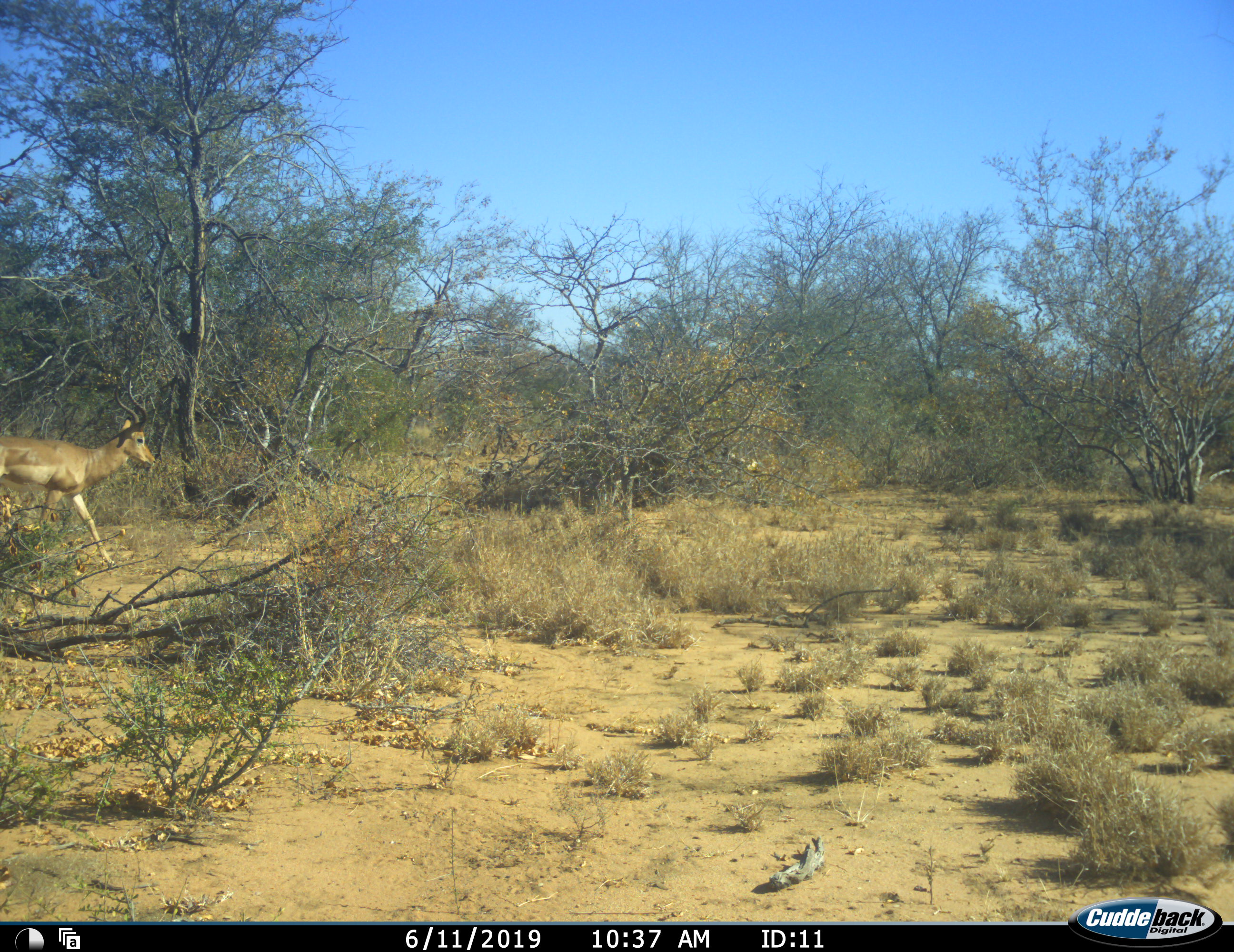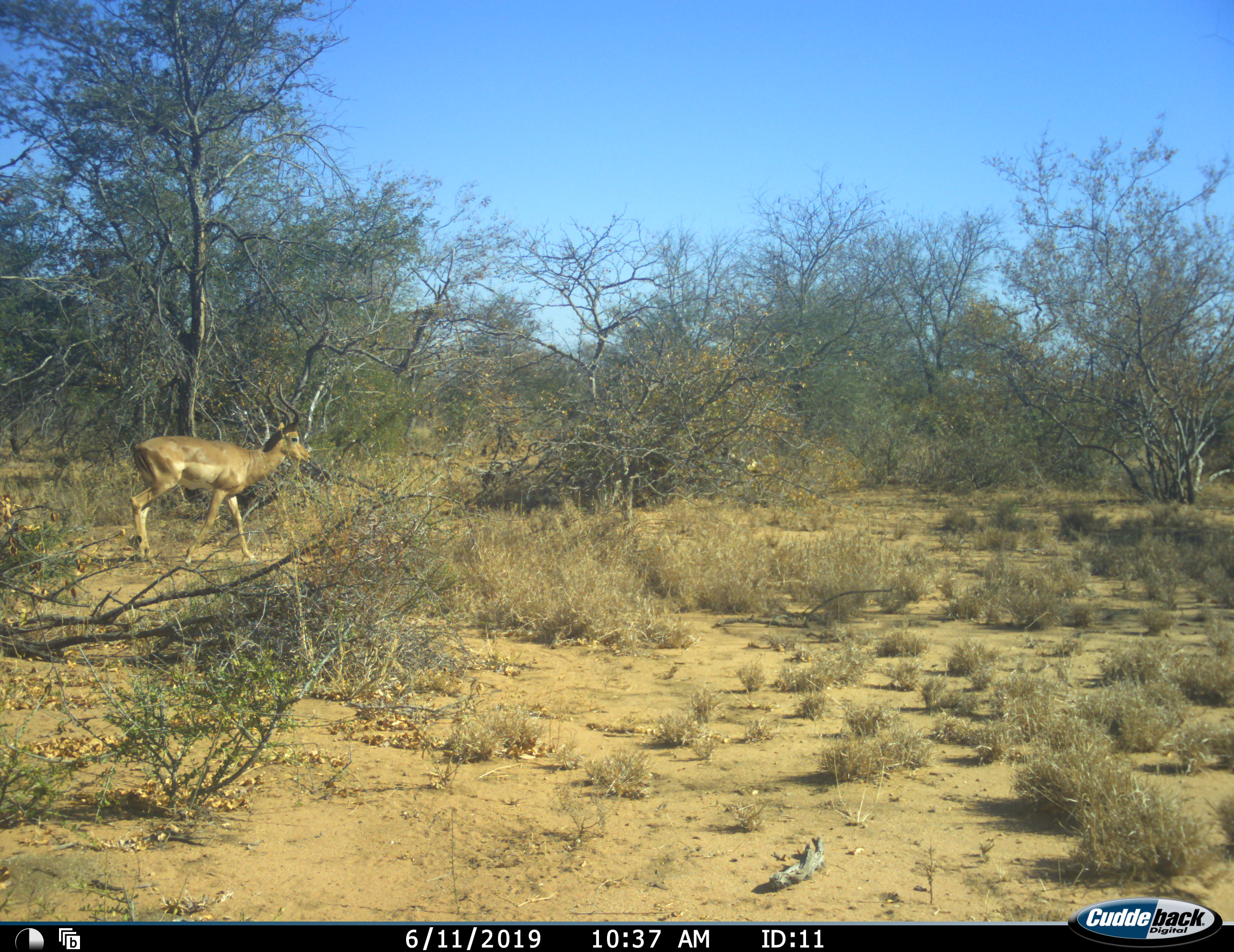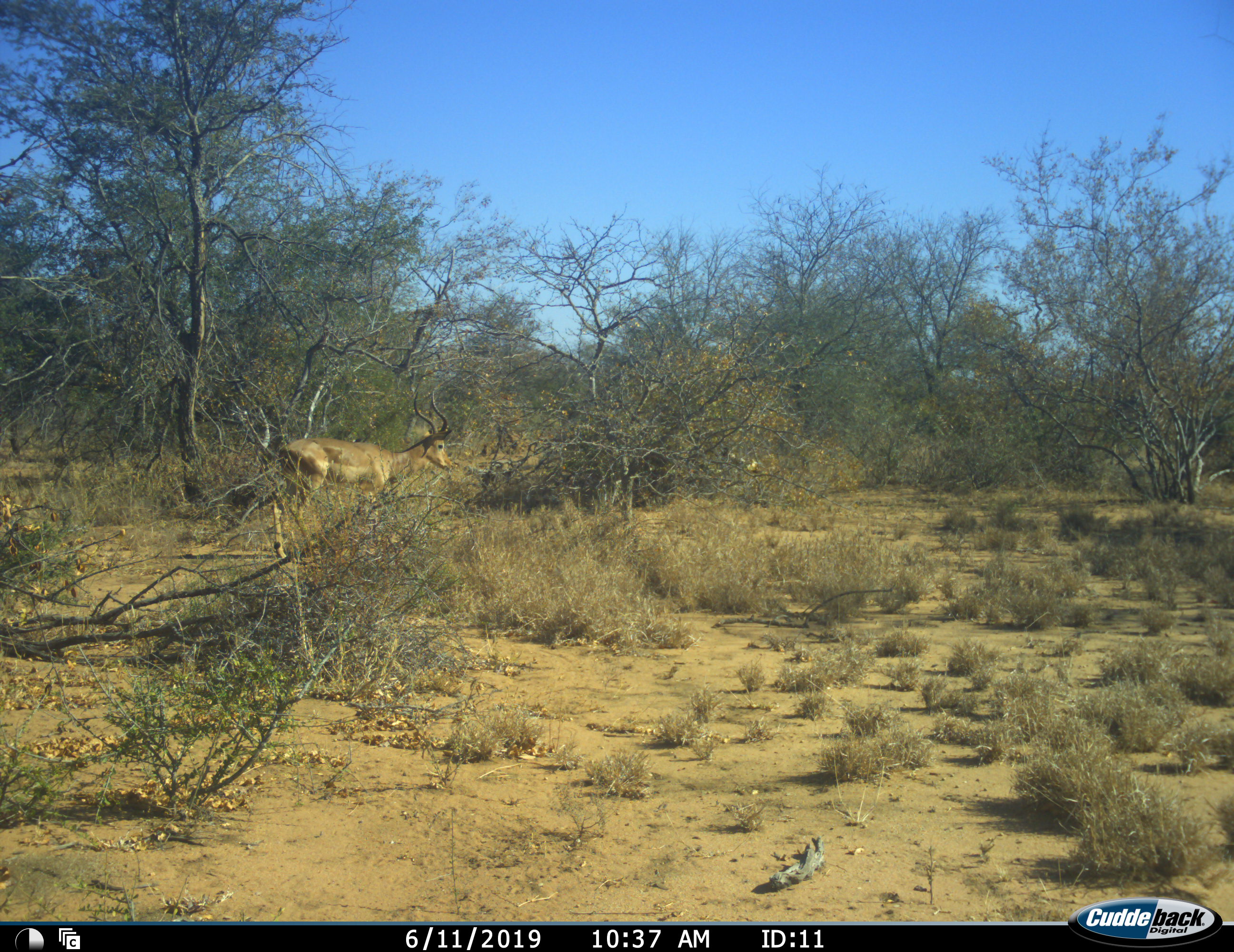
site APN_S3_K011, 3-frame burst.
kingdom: Animalia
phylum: Chordata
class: Mammalia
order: Artiodactyla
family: Bovidae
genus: Aepyceros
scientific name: Aepyceros melampus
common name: impala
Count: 1.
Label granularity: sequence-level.